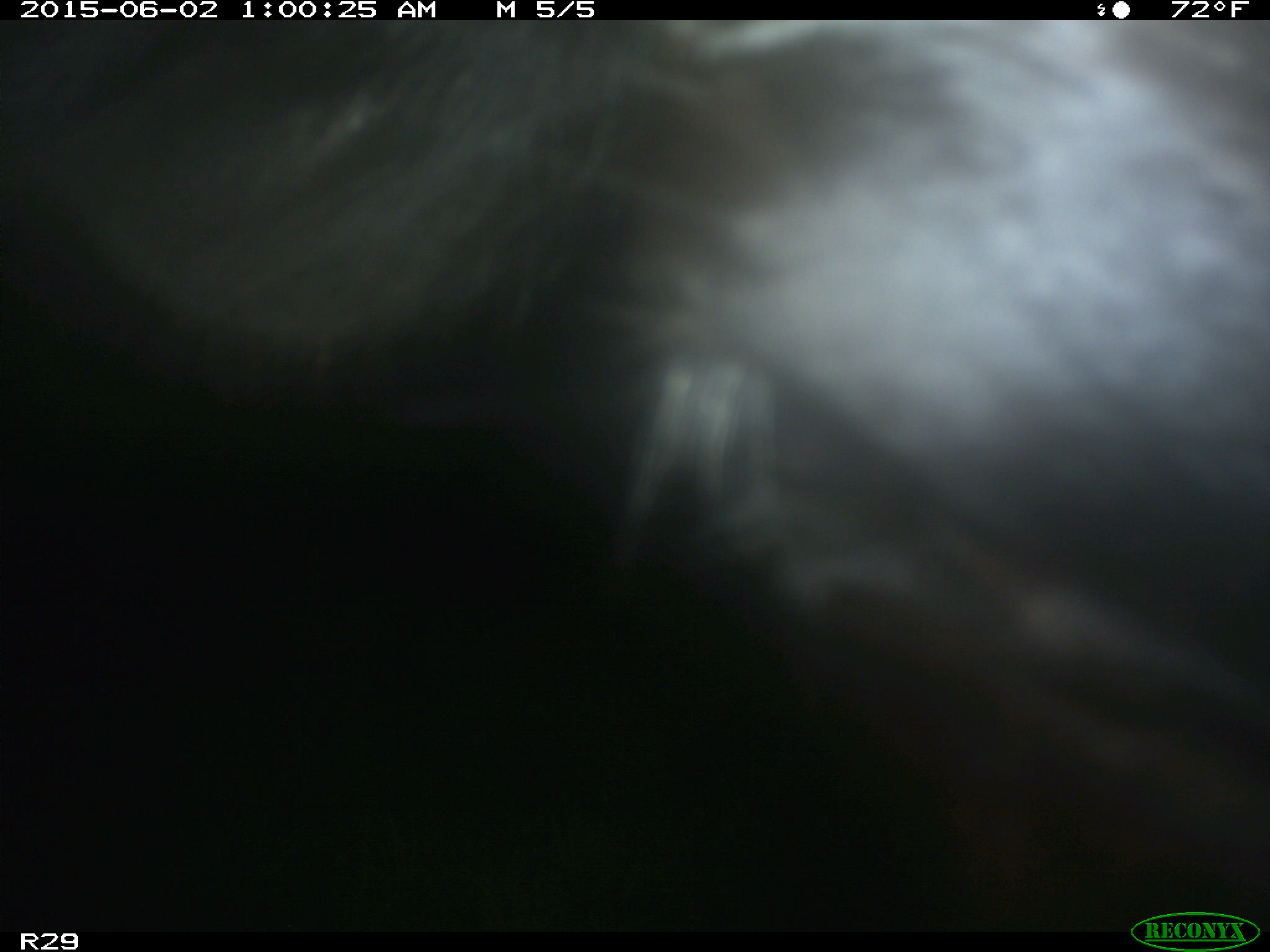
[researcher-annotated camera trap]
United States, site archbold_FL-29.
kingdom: Animalia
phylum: Chordata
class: Mammalia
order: Artiodactyla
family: Bovidae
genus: Bos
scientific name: Bos taurus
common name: domestic cow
Bos taurus (domestic cow).